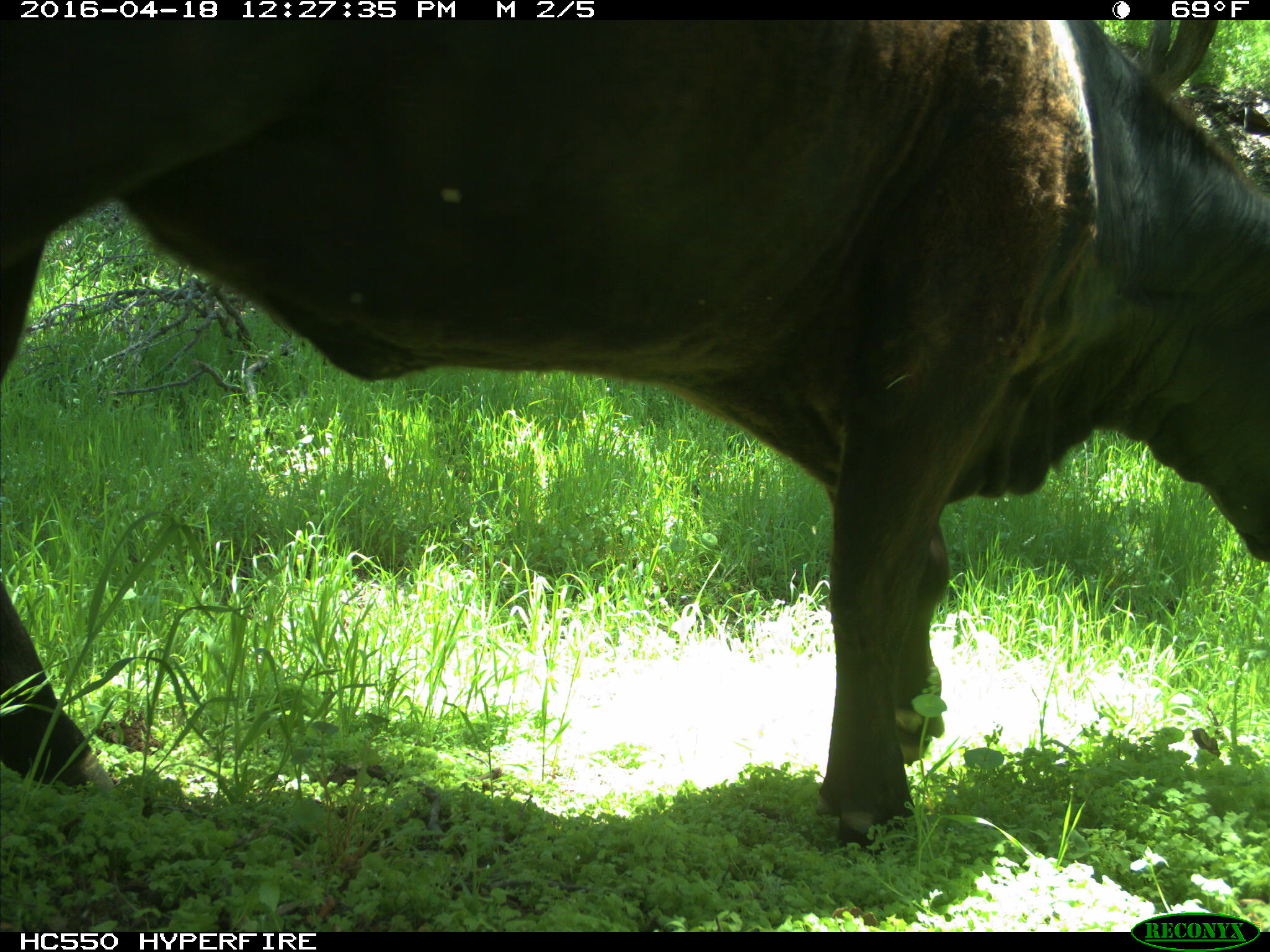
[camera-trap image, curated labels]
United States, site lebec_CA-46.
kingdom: Animalia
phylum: Chordata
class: Mammalia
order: Artiodactyla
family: Bovidae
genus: Bos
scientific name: Bos taurus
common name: domestic cow